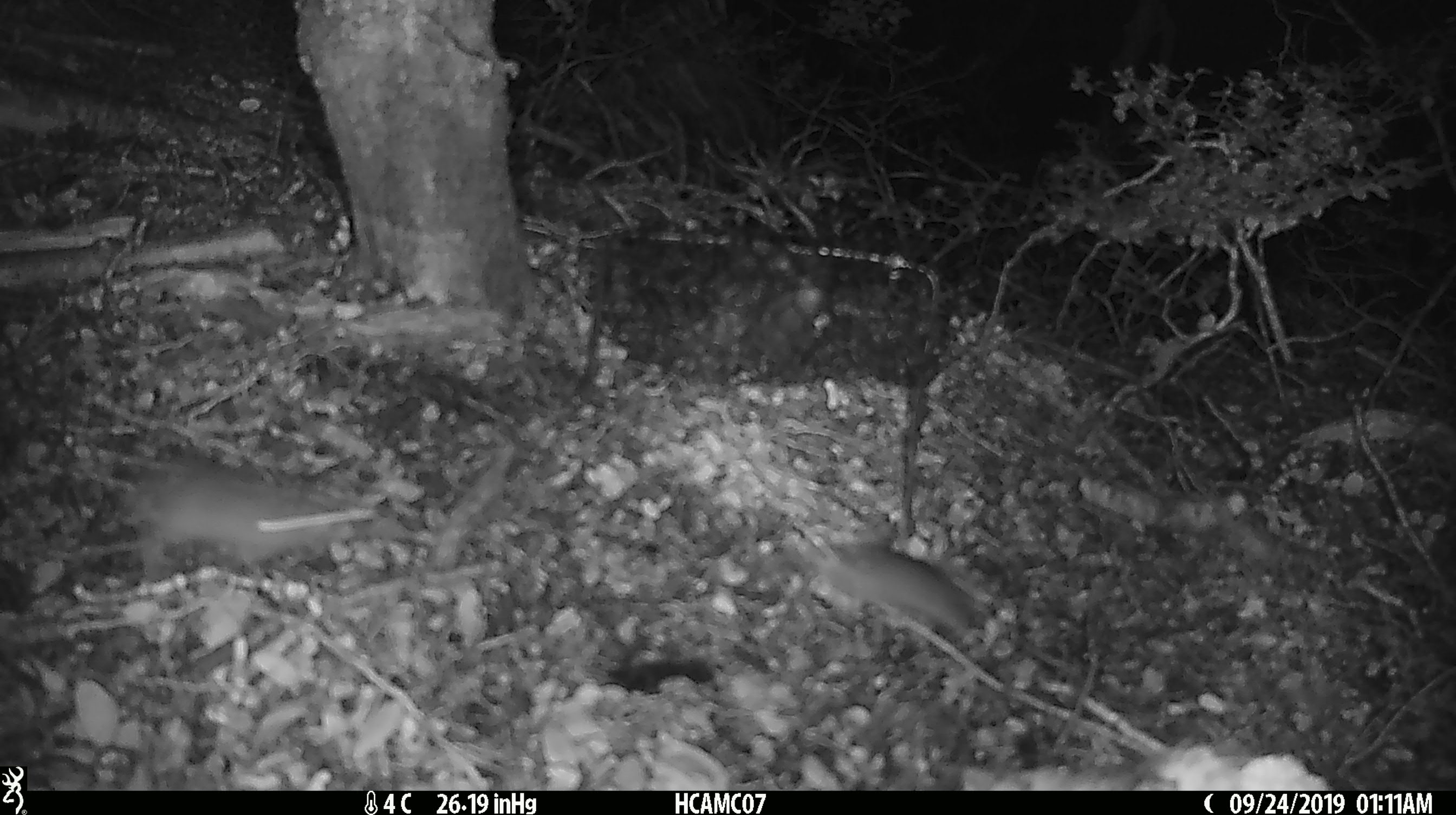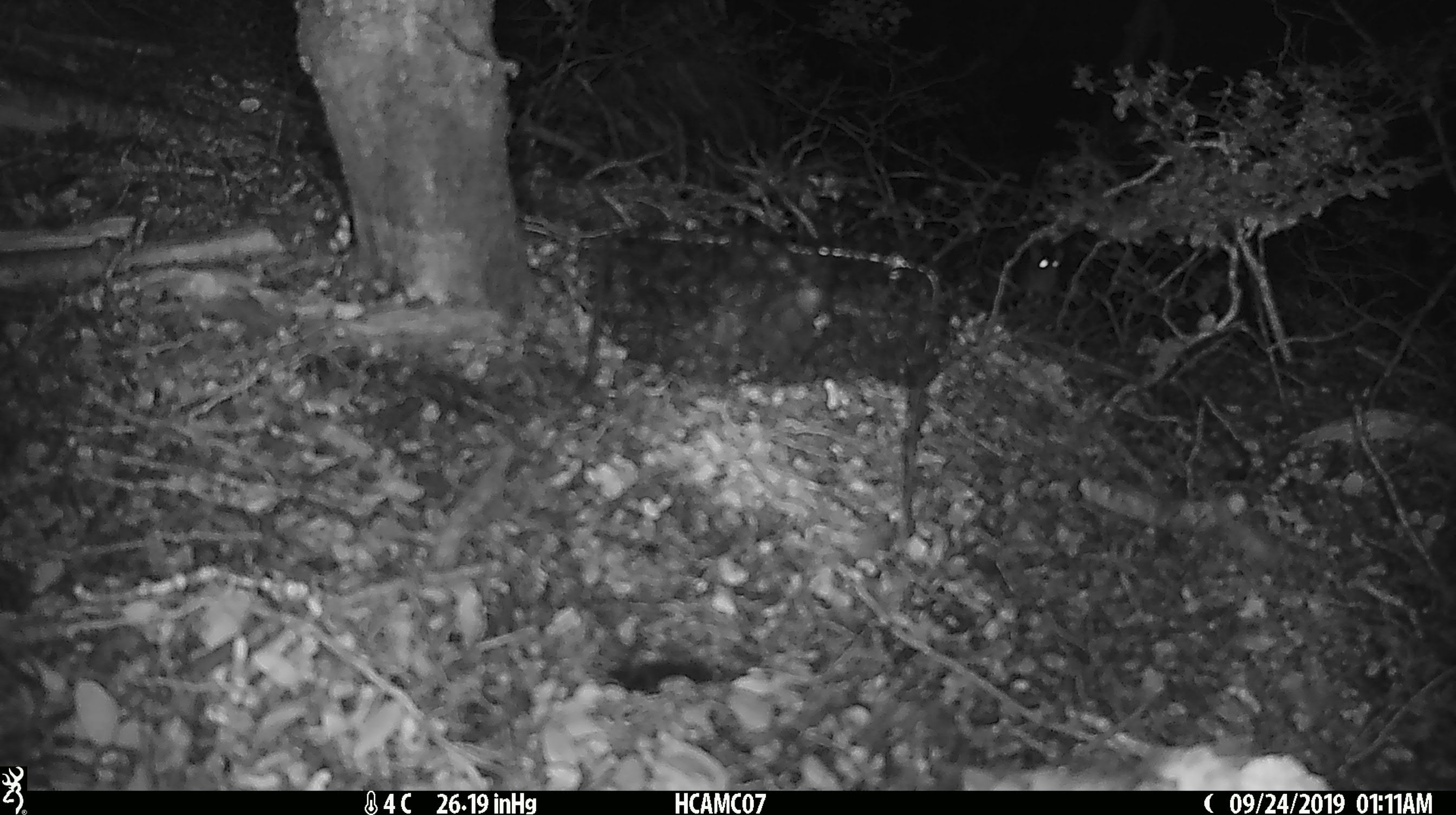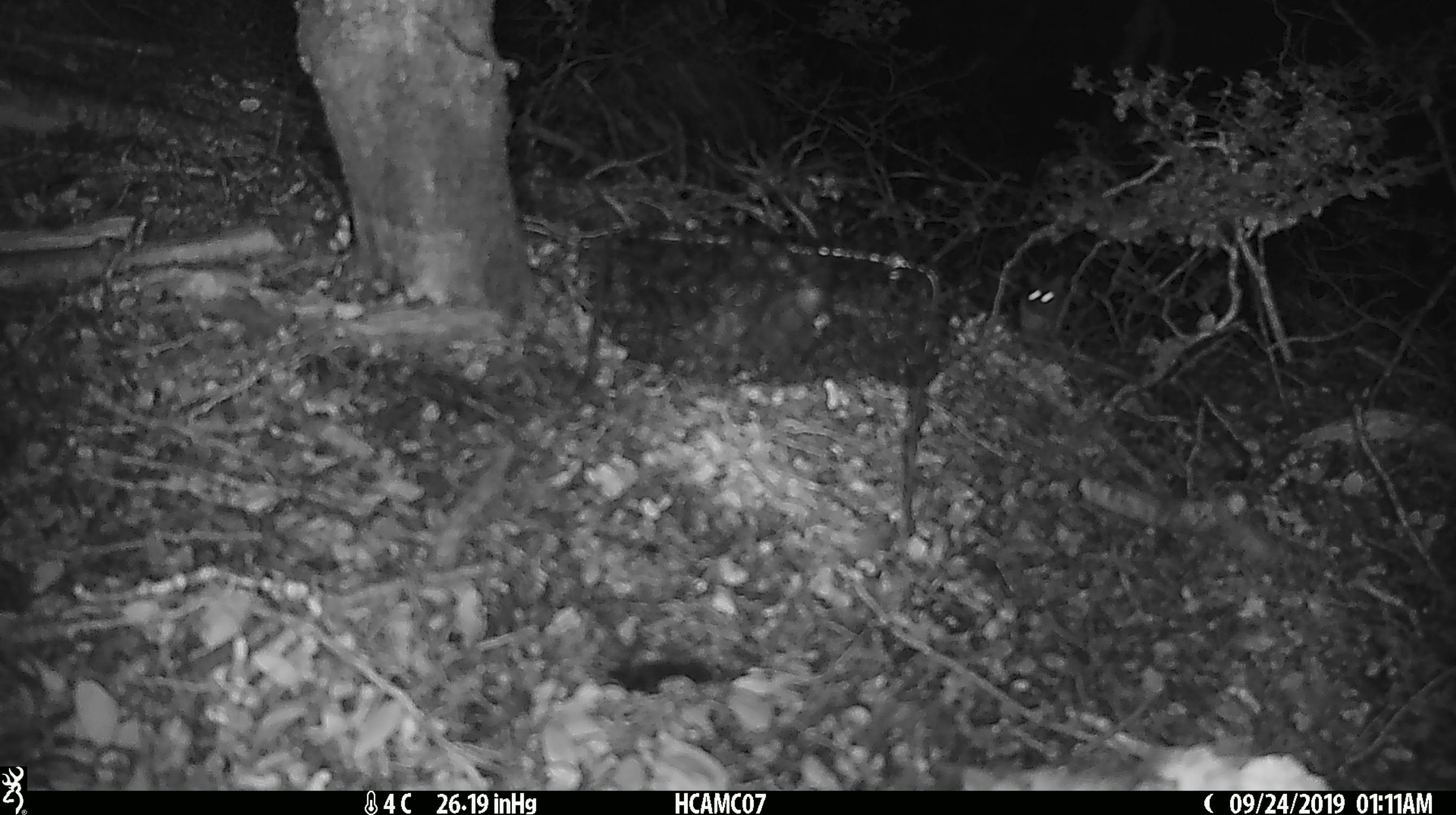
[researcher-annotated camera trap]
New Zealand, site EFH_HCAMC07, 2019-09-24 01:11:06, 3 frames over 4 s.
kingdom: Animalia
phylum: Chordata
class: Mammalia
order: Rodentia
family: Muridae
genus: Mus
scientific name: Mus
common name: mouse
Mouse (Mus).